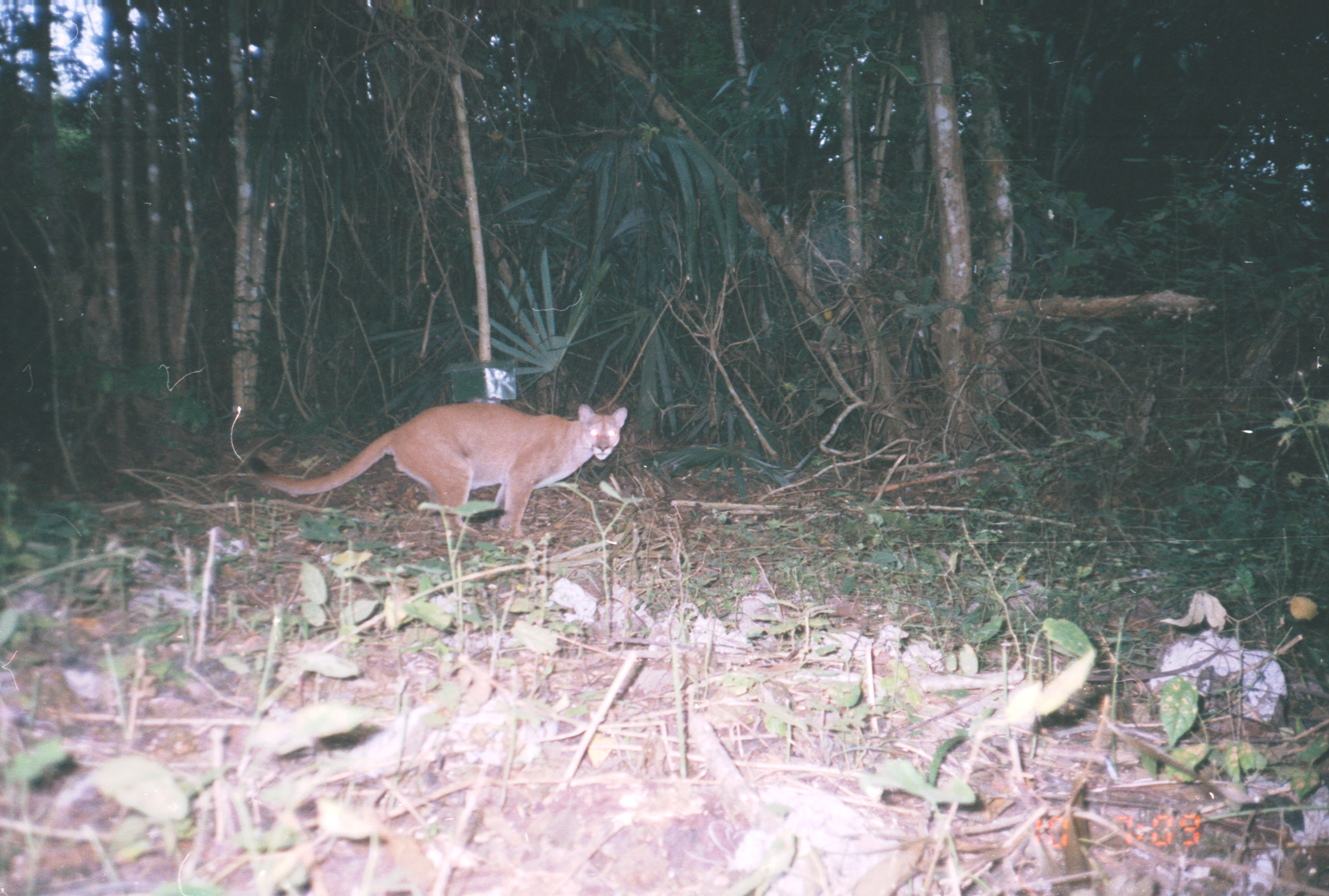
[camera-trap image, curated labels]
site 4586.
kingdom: Animalia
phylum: Chordata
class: Mammalia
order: Carnivora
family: Felidae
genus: Puma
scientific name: Puma concolor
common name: mountain lion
Puma concolor (mountain lion).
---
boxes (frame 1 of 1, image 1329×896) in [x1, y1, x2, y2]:
puma concolor: [245, 401, 627, 538]